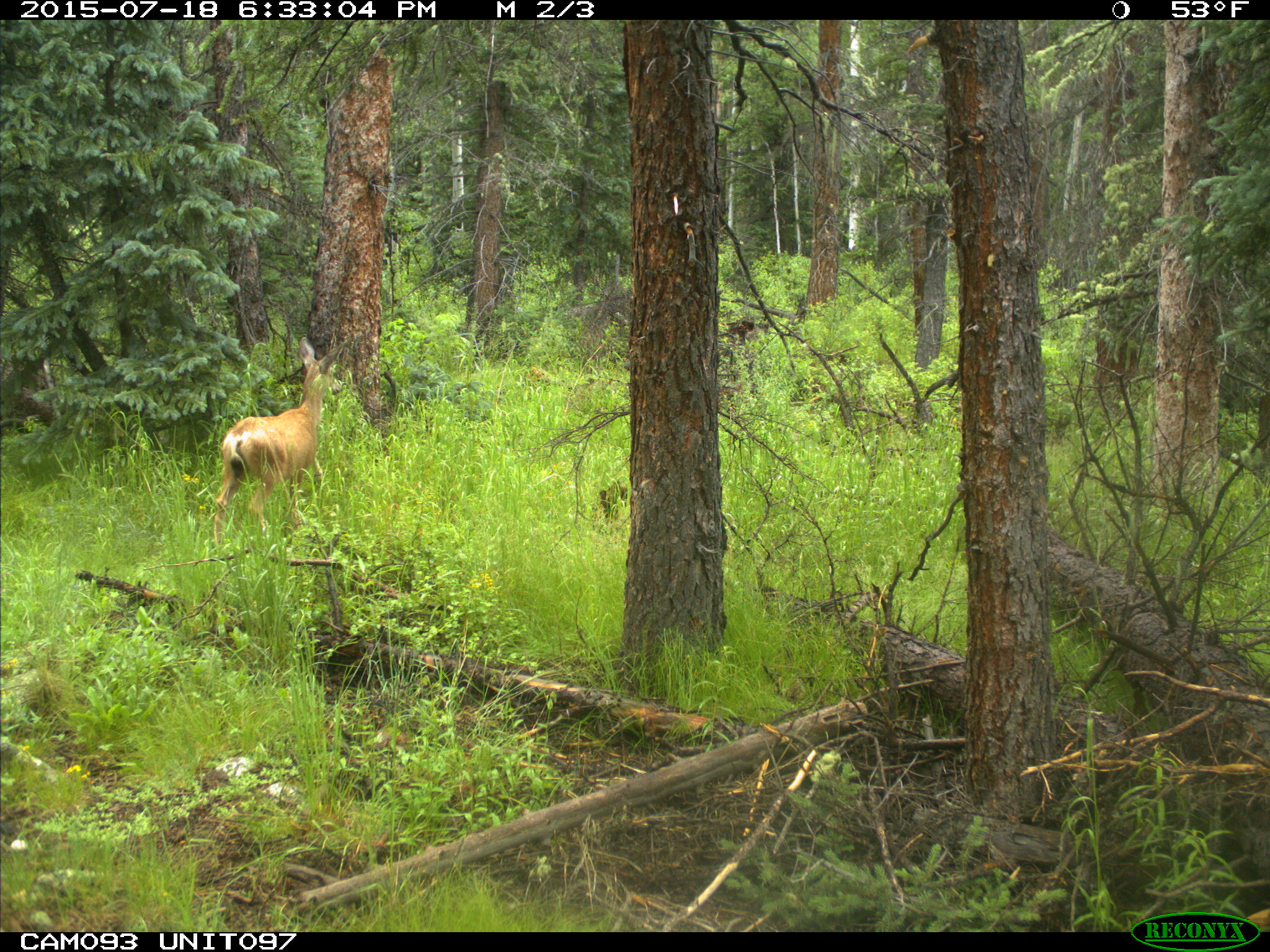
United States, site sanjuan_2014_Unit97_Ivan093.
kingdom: Animalia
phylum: Chordata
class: Mammalia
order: Artiodactyla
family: Cervidae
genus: Odocoileus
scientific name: Odocoileus hemionus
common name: mule deer